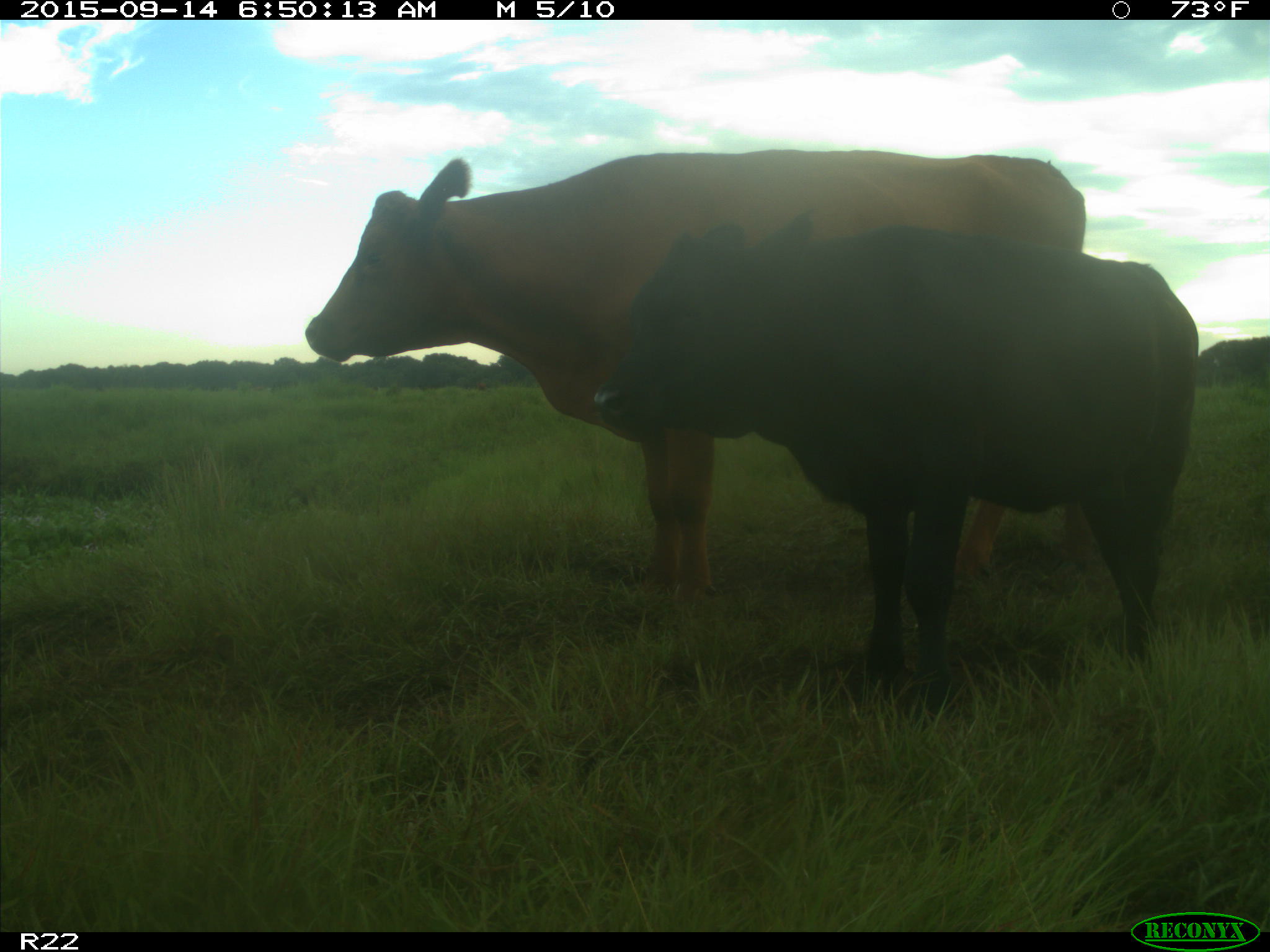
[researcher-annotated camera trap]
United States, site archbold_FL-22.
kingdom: Animalia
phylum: Chordata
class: Mammalia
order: Artiodactyla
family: Bovidae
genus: Bos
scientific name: Bos taurus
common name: domestic cow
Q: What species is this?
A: Bos taurus (domestic cow).